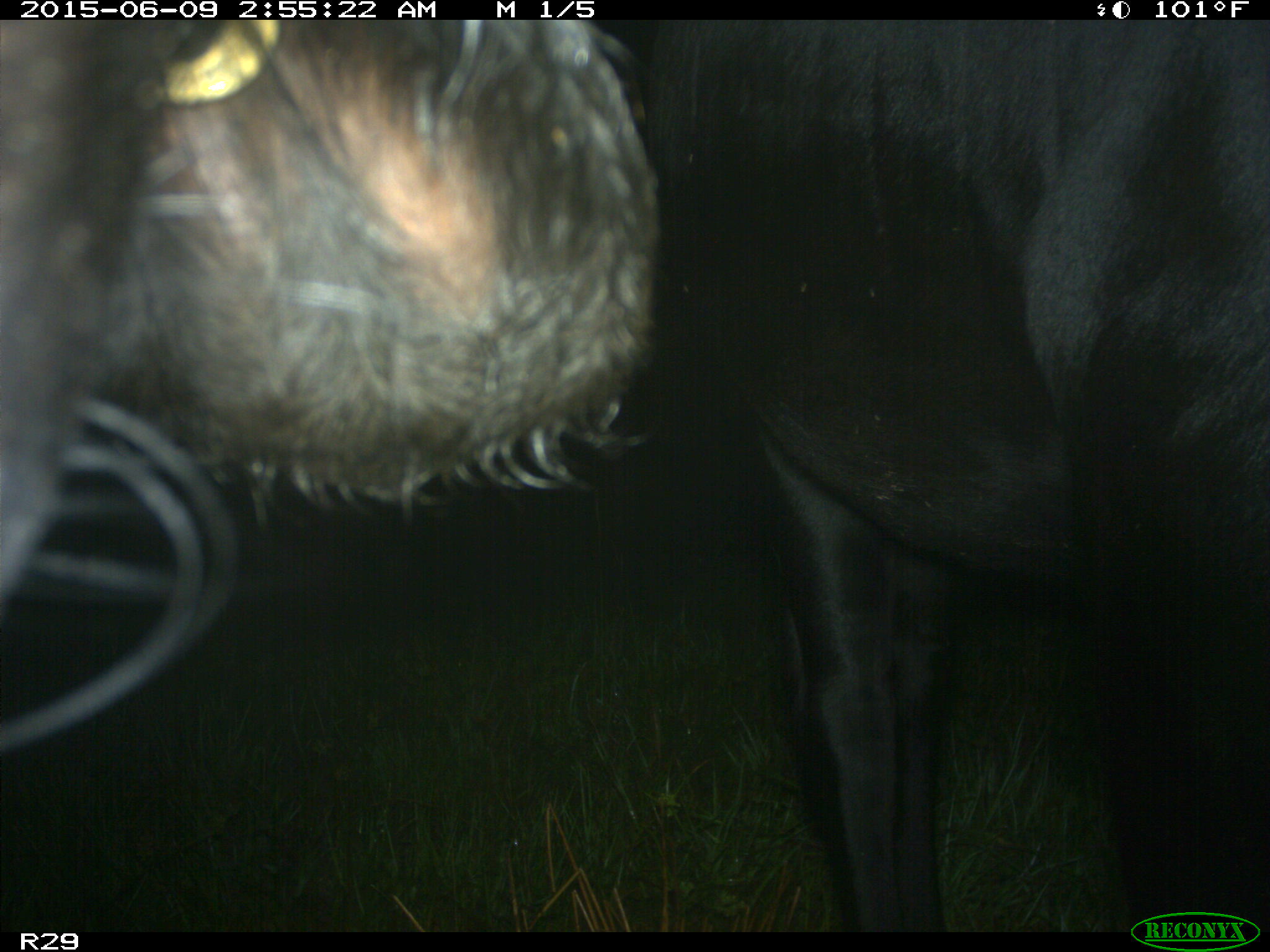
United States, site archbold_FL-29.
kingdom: Animalia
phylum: Chordata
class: Mammalia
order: Artiodactyla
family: Bovidae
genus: Bos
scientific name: Bos taurus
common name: domestic cow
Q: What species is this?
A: Bos taurus (domestic cow).